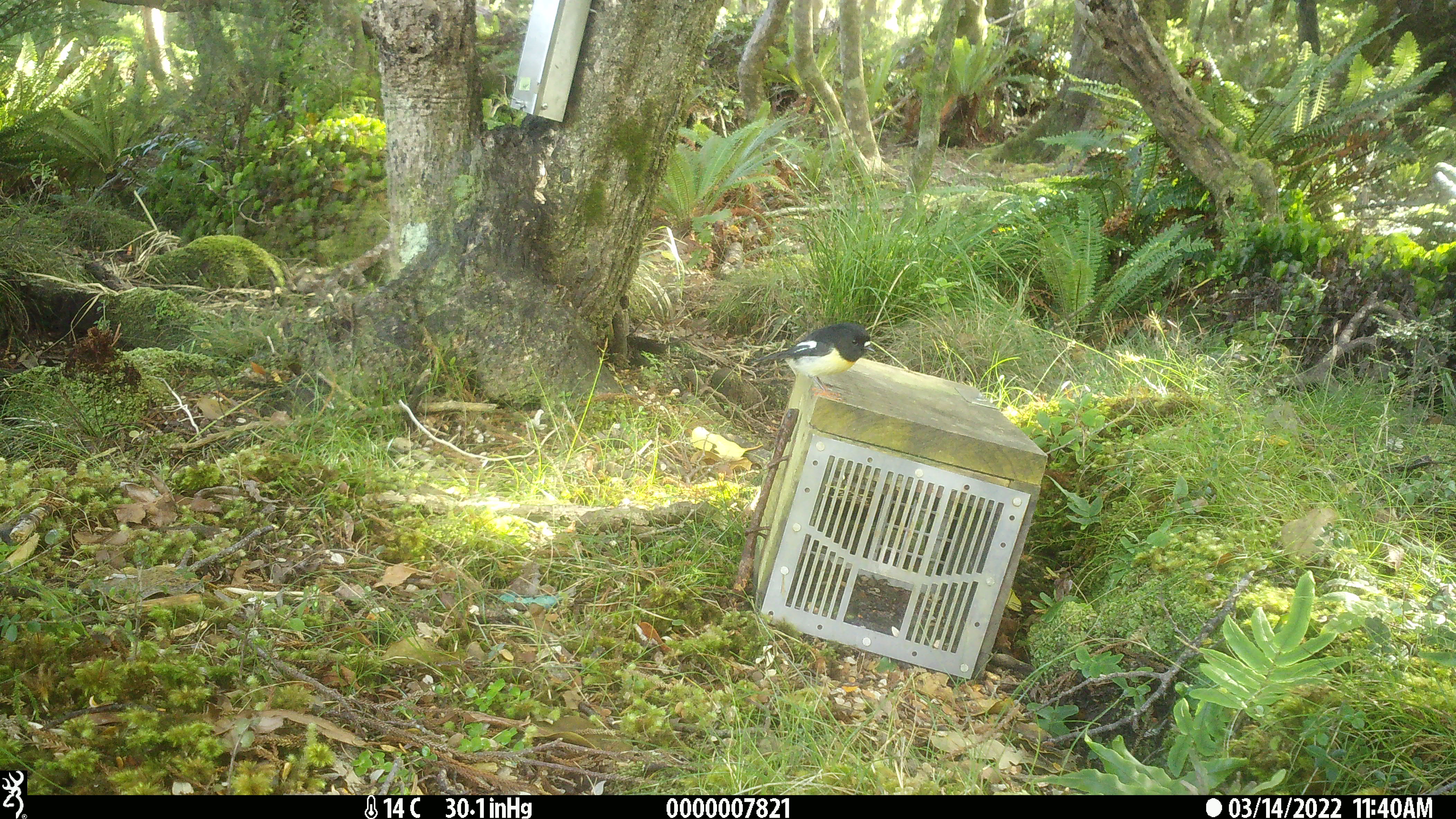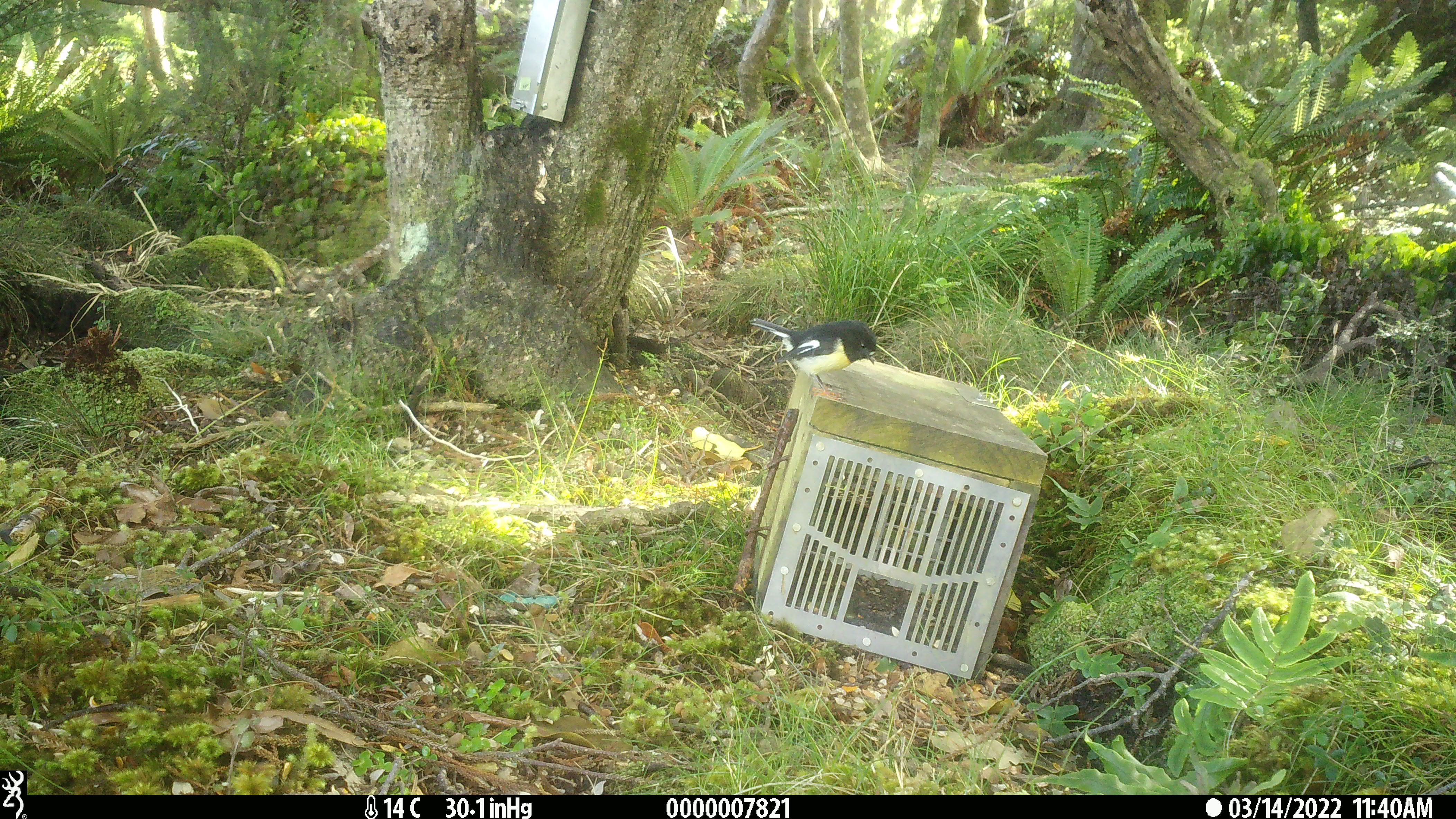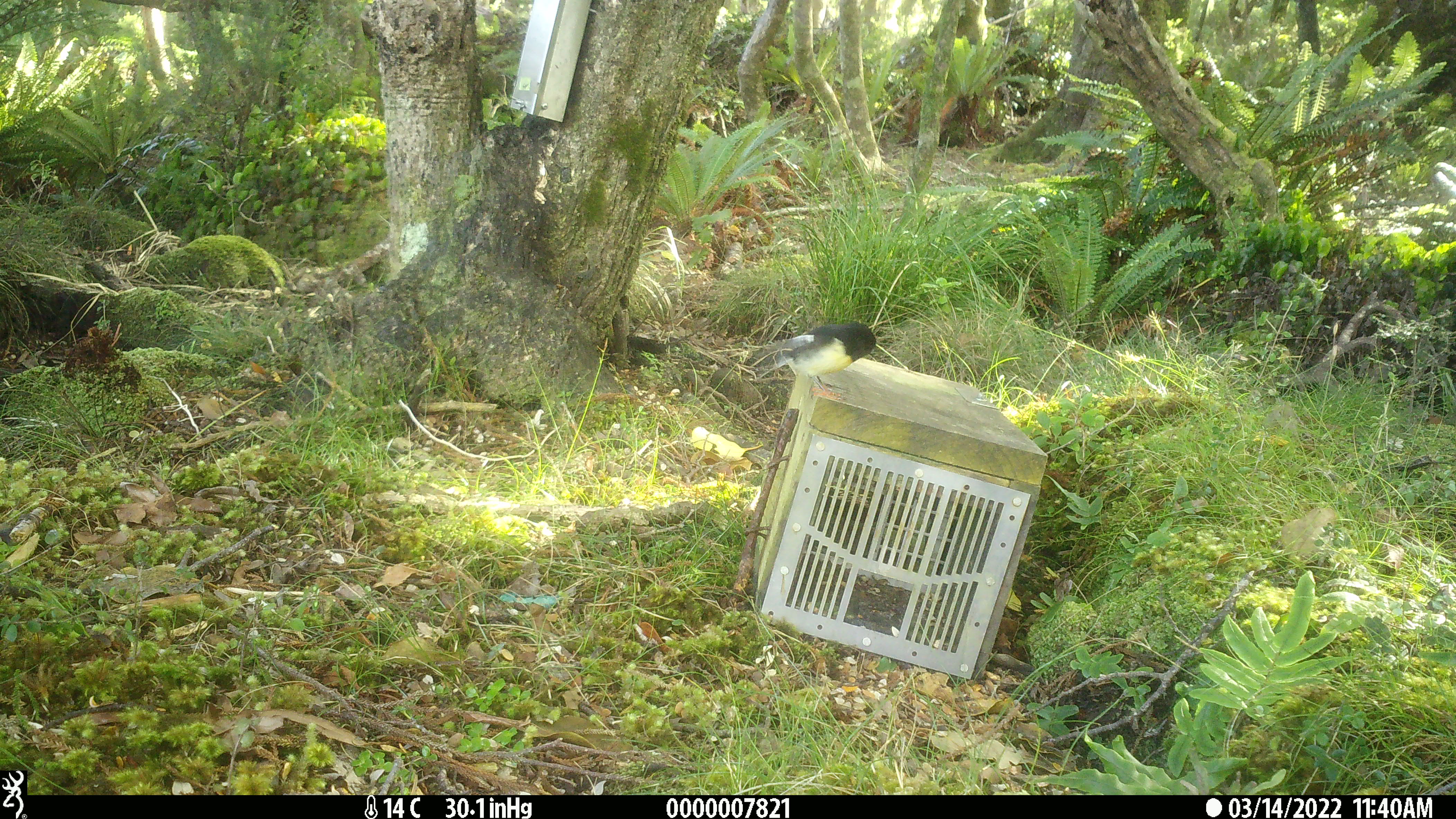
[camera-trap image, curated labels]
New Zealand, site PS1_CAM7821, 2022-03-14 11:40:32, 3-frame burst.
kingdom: Animalia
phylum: Chordata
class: Aves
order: Passeriformes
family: Petroicidae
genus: Petroica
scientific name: Petroica macrocephala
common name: tomtit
Tomtit (Petroica macrocephala).